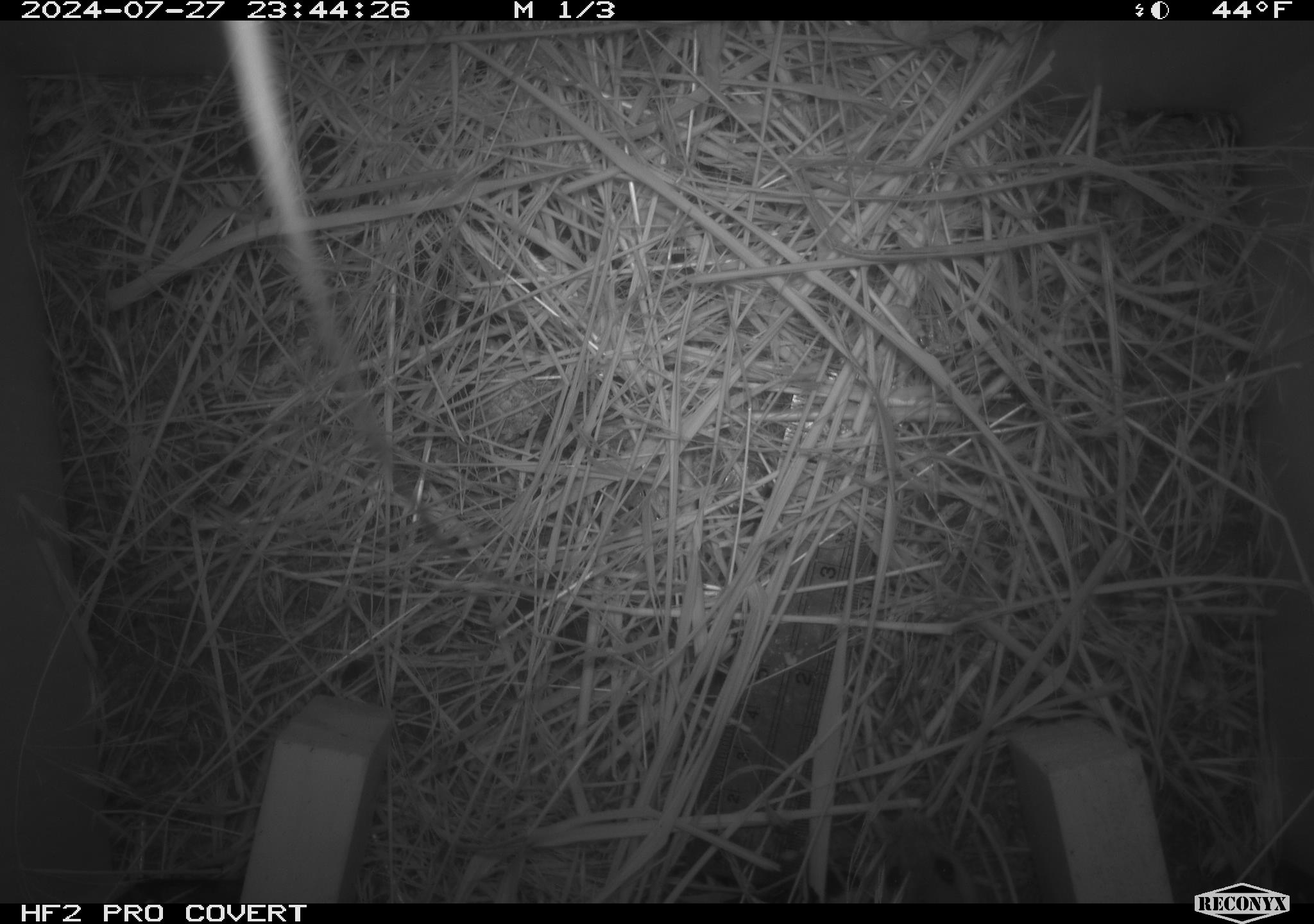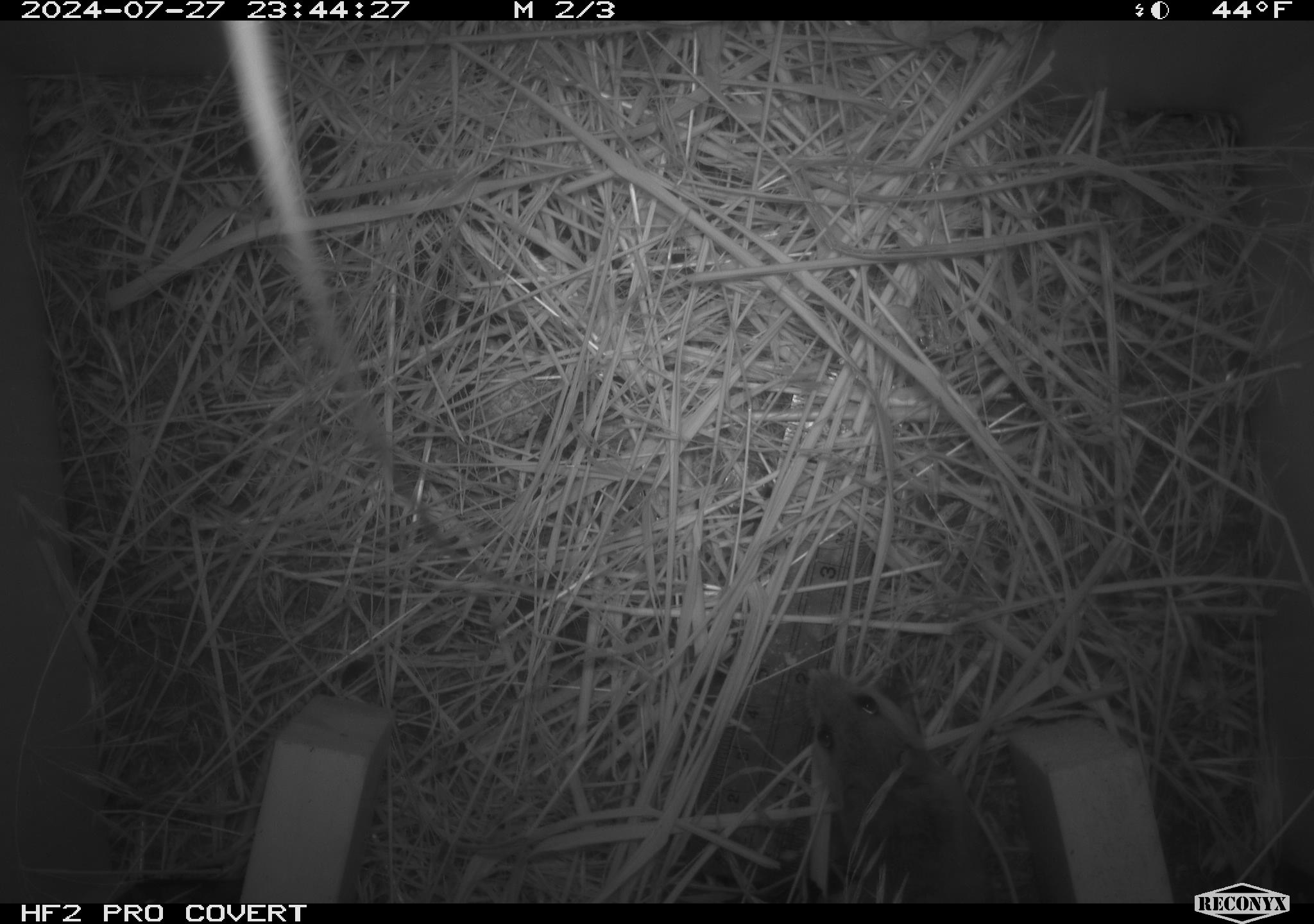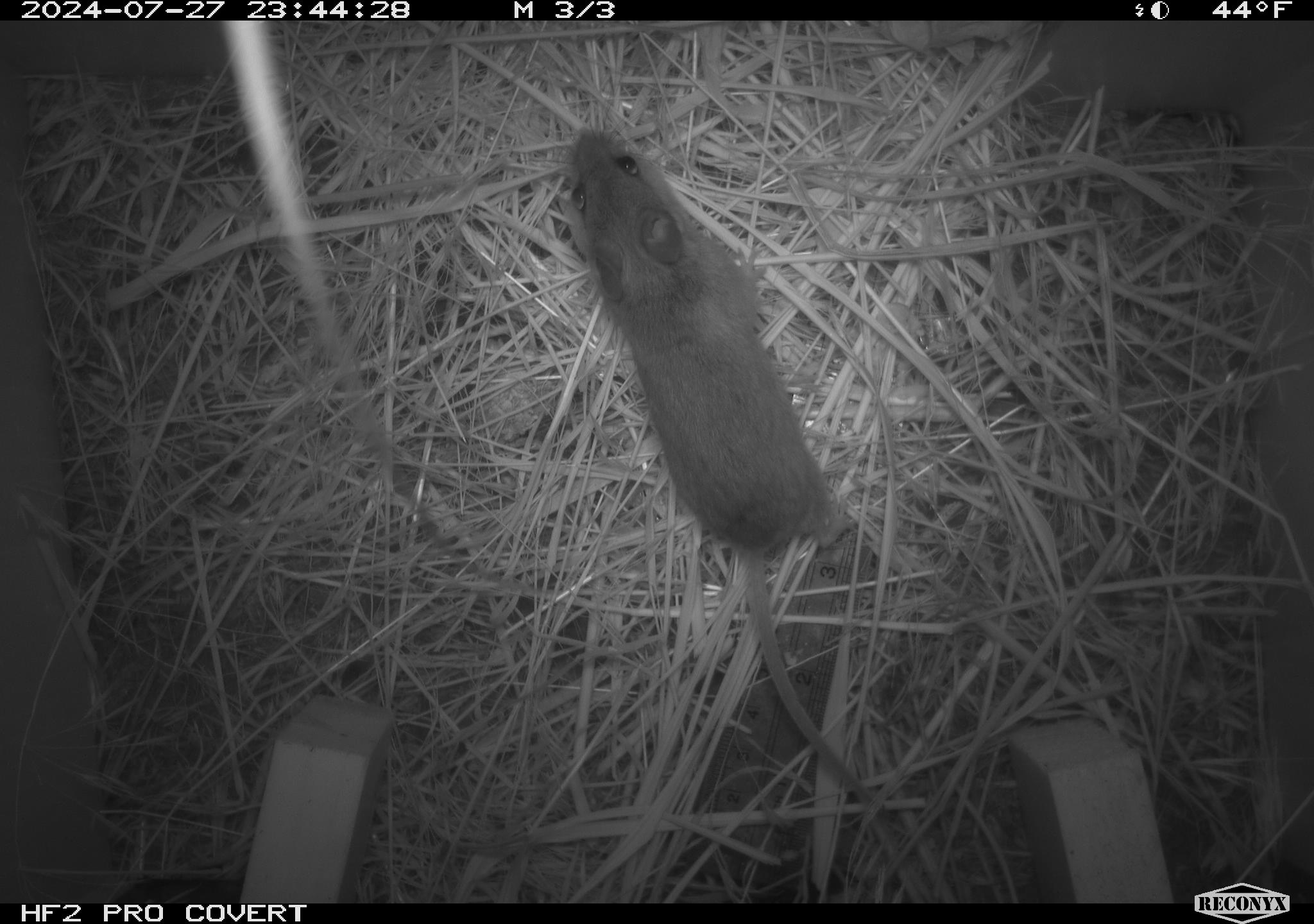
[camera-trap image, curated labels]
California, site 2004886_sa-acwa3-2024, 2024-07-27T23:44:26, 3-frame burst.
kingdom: Animalia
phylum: Chordata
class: Mammalia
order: Rodentia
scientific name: Rodentia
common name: mouse species